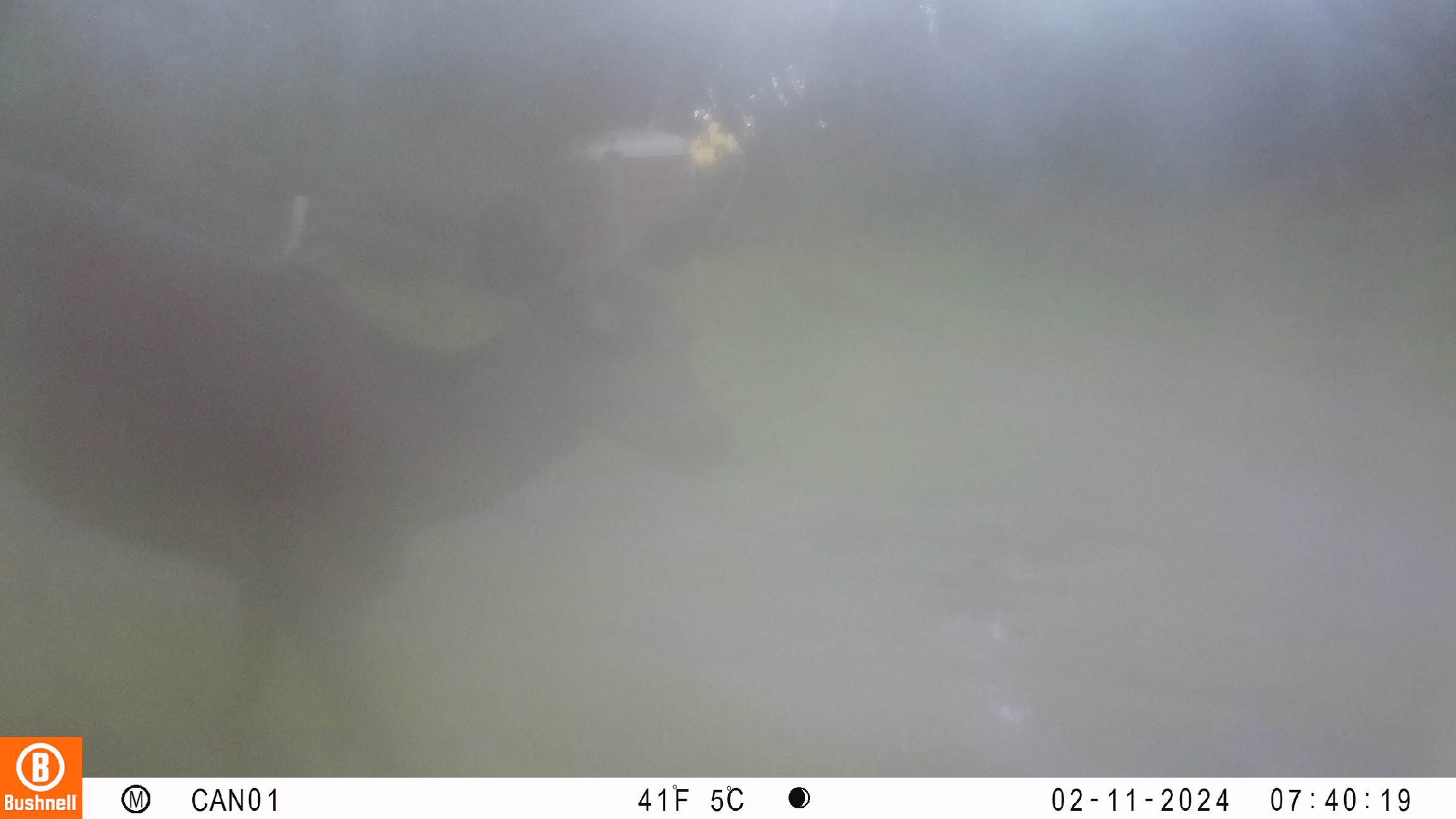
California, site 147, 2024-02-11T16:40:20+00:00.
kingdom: Animalia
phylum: Chordata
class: Mammalia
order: Artiodactyla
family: Cervidae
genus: Odocoileus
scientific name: Odocoileus hemionus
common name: mule deer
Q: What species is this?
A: Mule deer (Odocoileus hemionus).